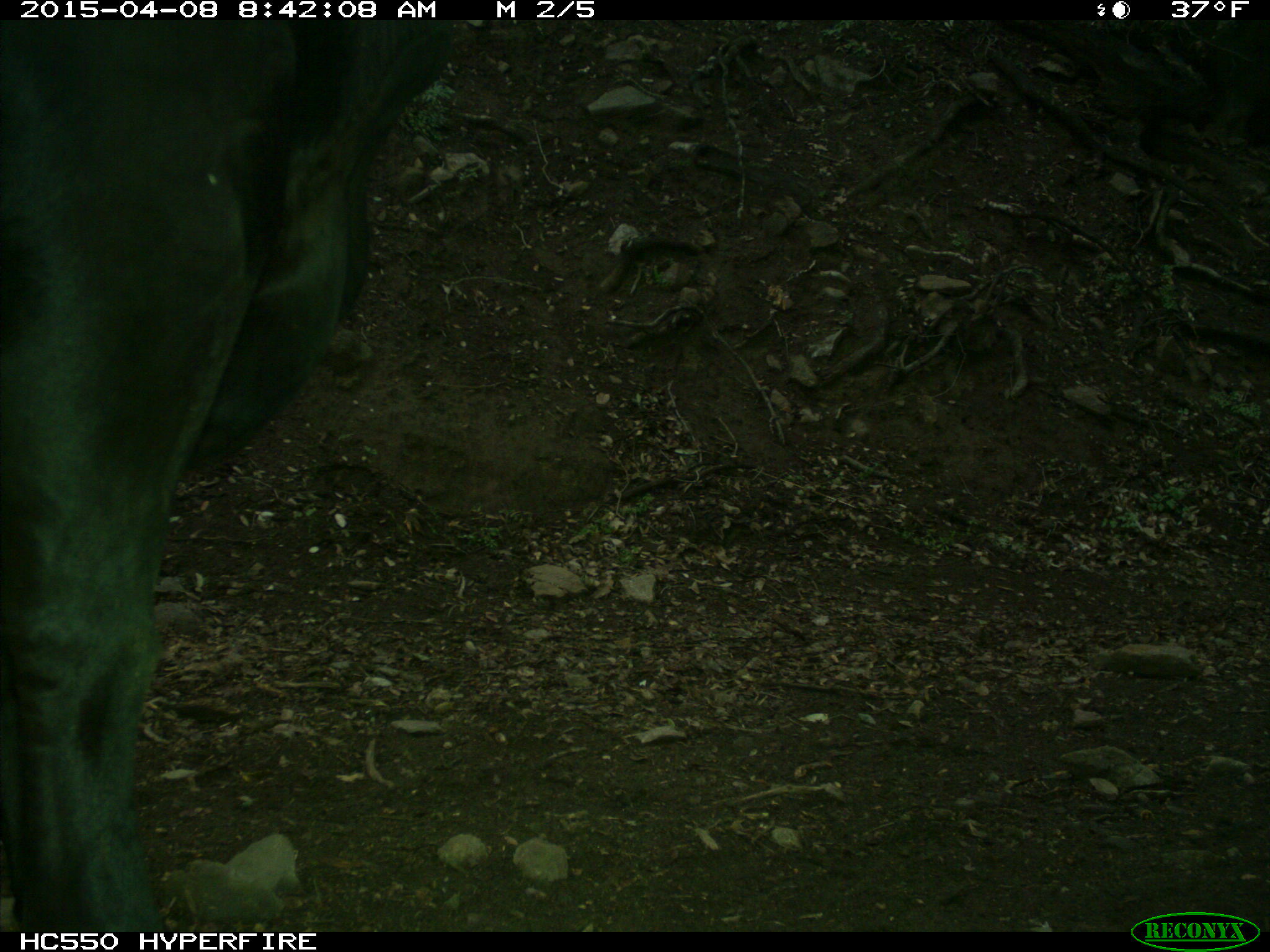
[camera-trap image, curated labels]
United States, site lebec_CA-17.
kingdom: Animalia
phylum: Chordata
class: Mammalia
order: Artiodactyla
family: Bovidae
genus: Bos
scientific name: Bos taurus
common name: domestic cow